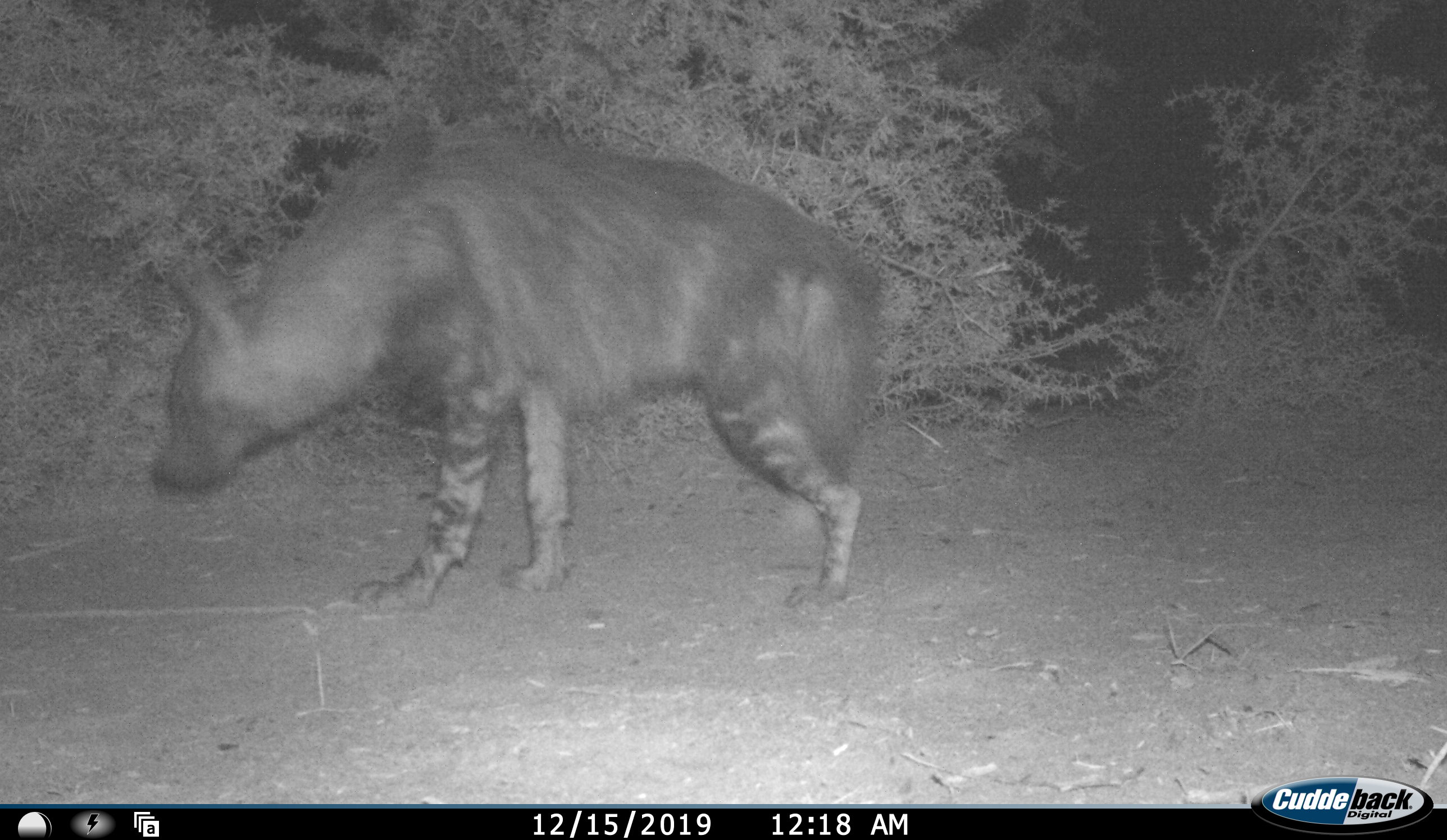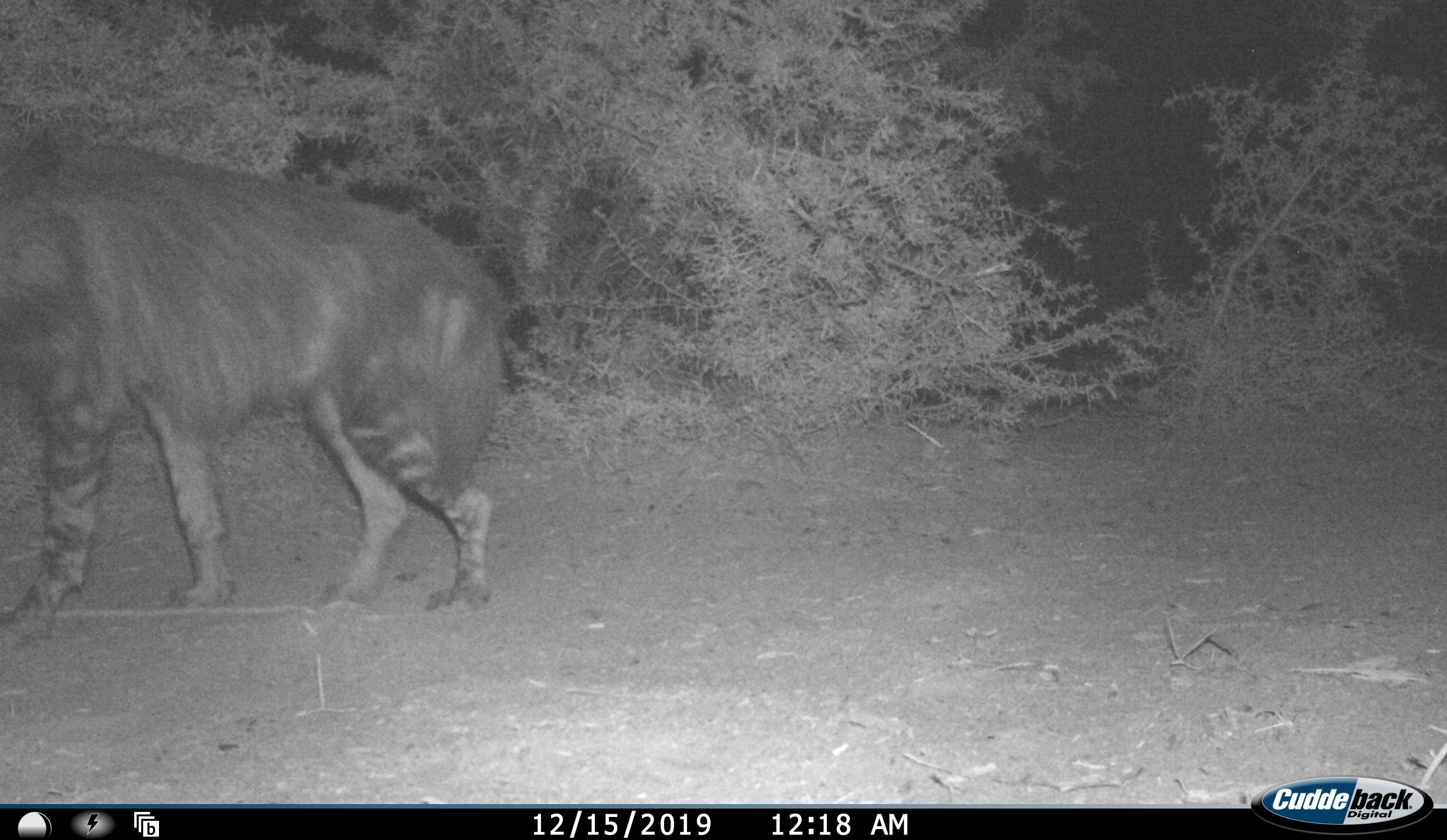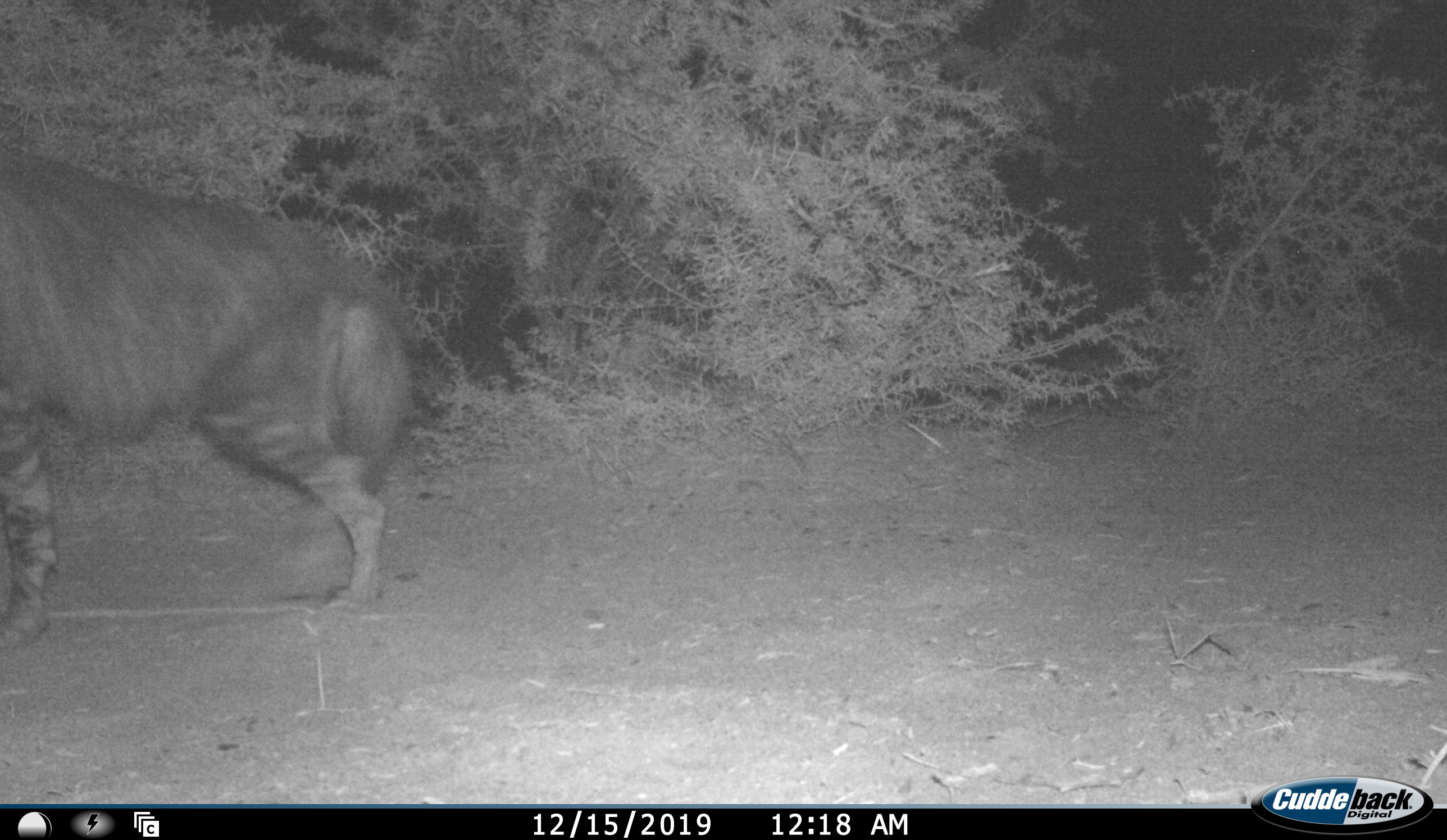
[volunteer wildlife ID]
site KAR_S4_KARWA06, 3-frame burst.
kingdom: Animalia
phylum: Chordata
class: Mammalia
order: Carnivora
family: Hyaenidae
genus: Parahyaena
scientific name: Parahyaena brunnea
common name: brown hyena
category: hyenabrown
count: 1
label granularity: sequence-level